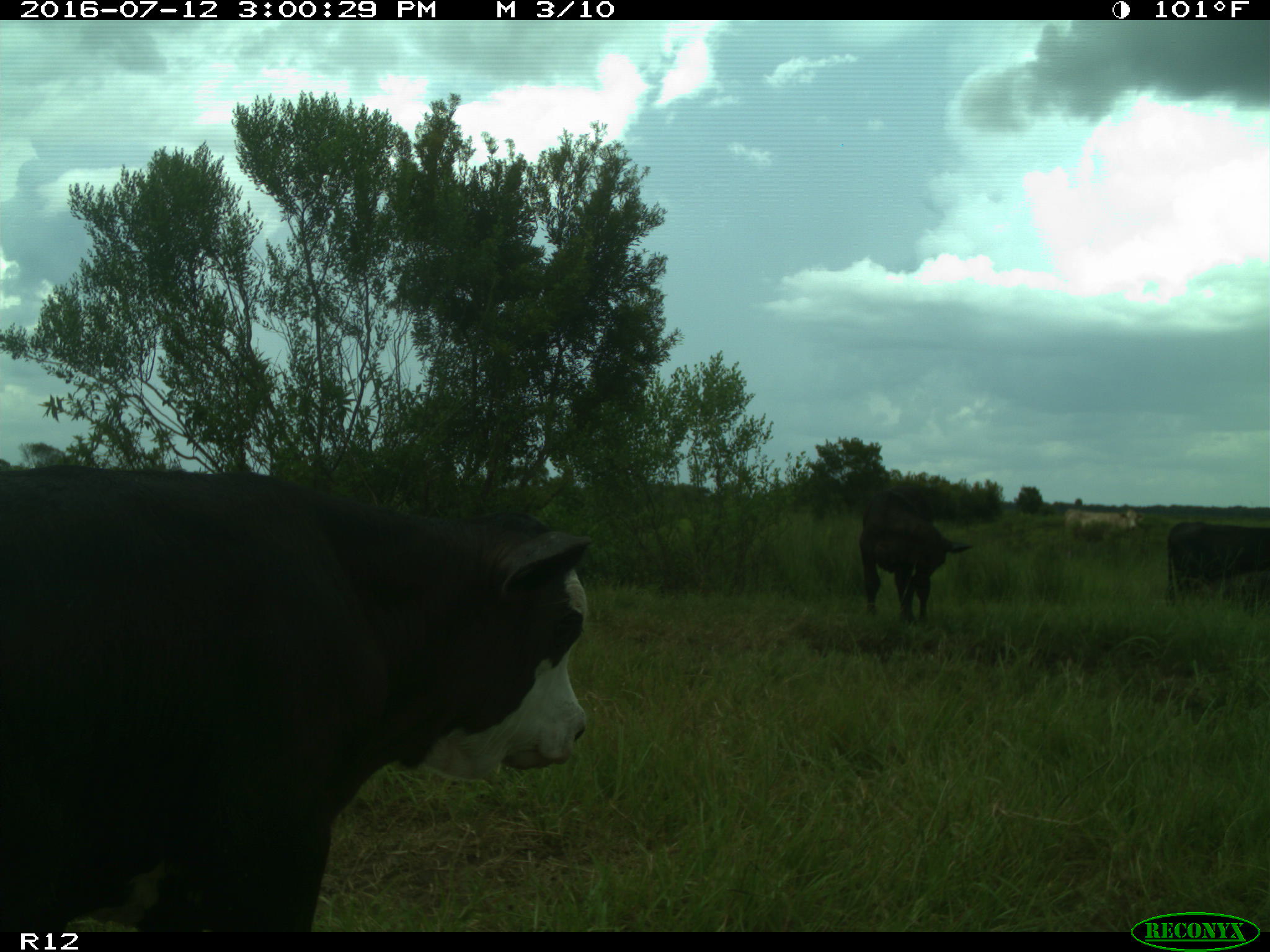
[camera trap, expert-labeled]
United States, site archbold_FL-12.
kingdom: Animalia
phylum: Chordata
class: Mammalia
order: Artiodactyla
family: Bovidae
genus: Bos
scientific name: Bos taurus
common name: domestic cow